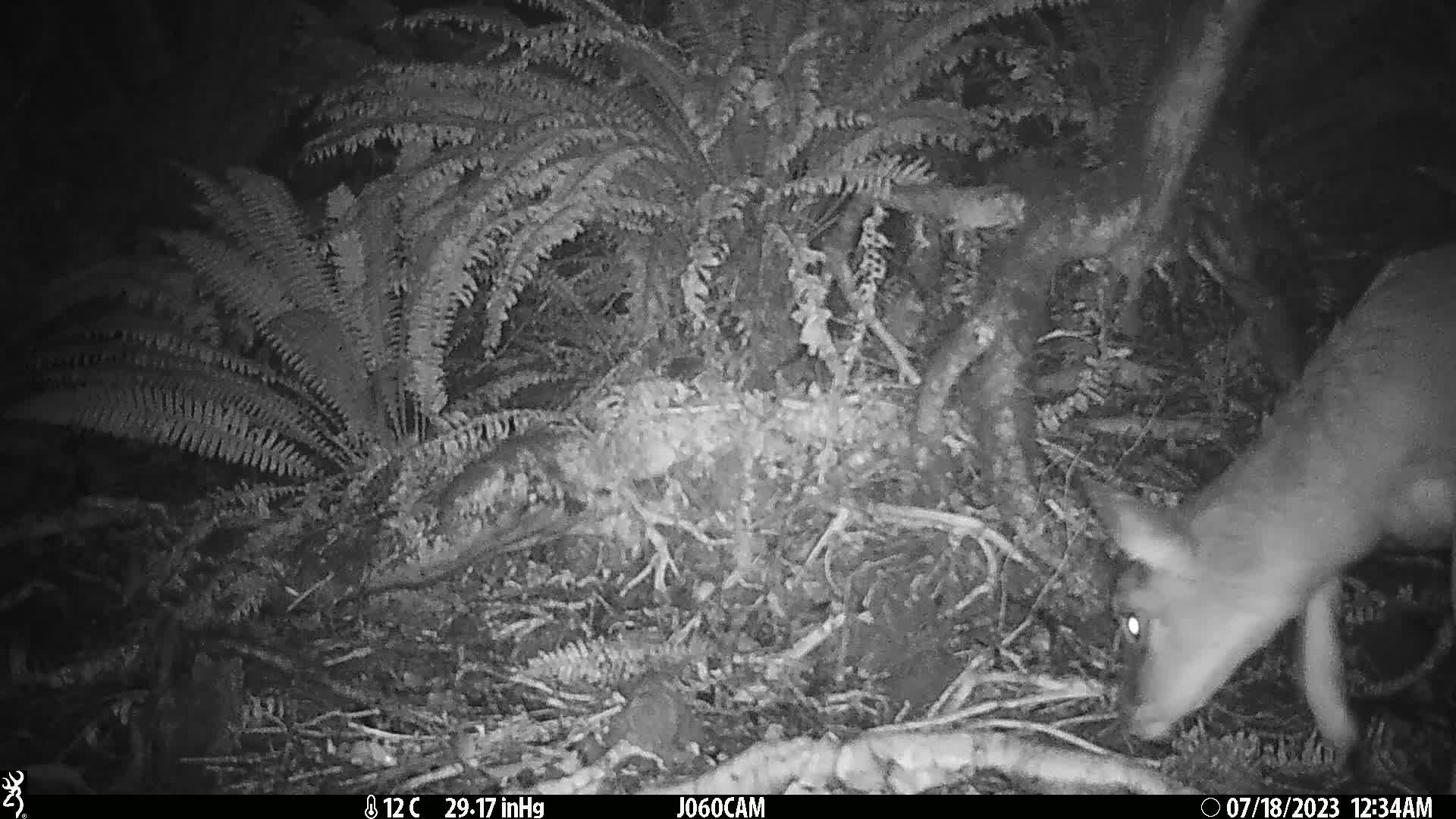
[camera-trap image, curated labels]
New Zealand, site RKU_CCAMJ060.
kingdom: Animalia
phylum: Chordata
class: Mammalia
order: Artiodactyla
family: Cervidae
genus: Odocoileus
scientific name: Odocoileus virginianus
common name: white-tailed deer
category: white tailed deer